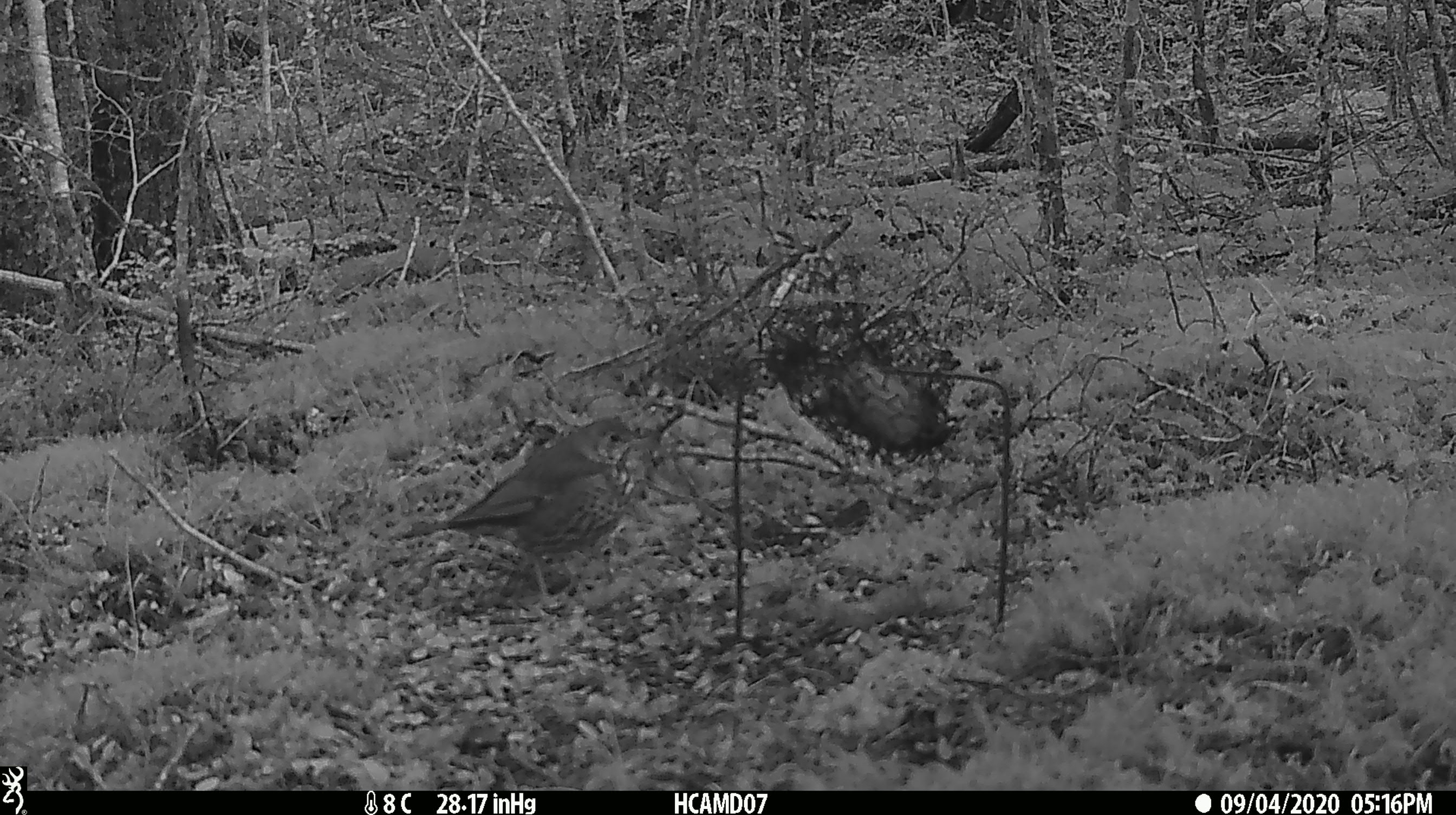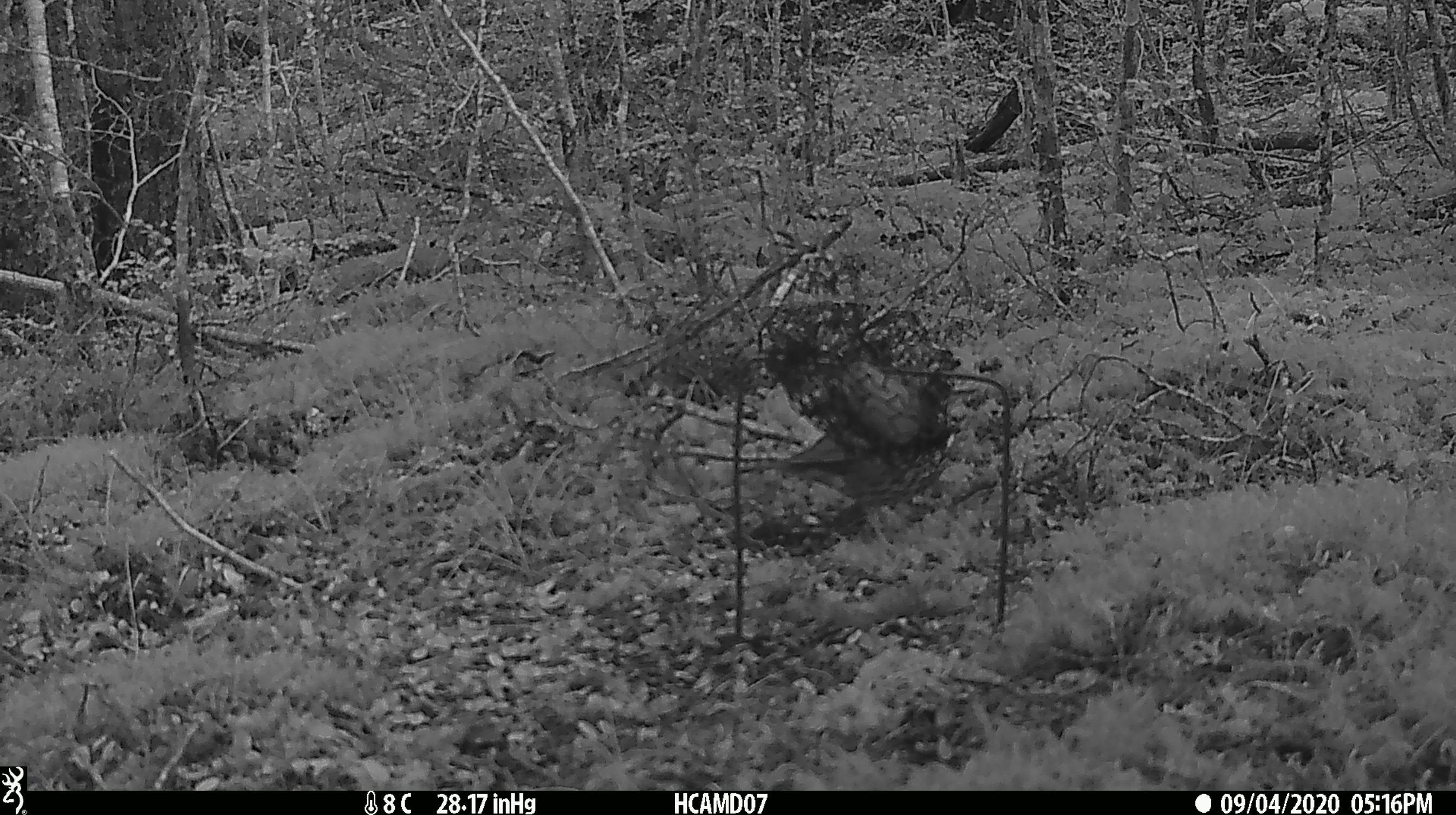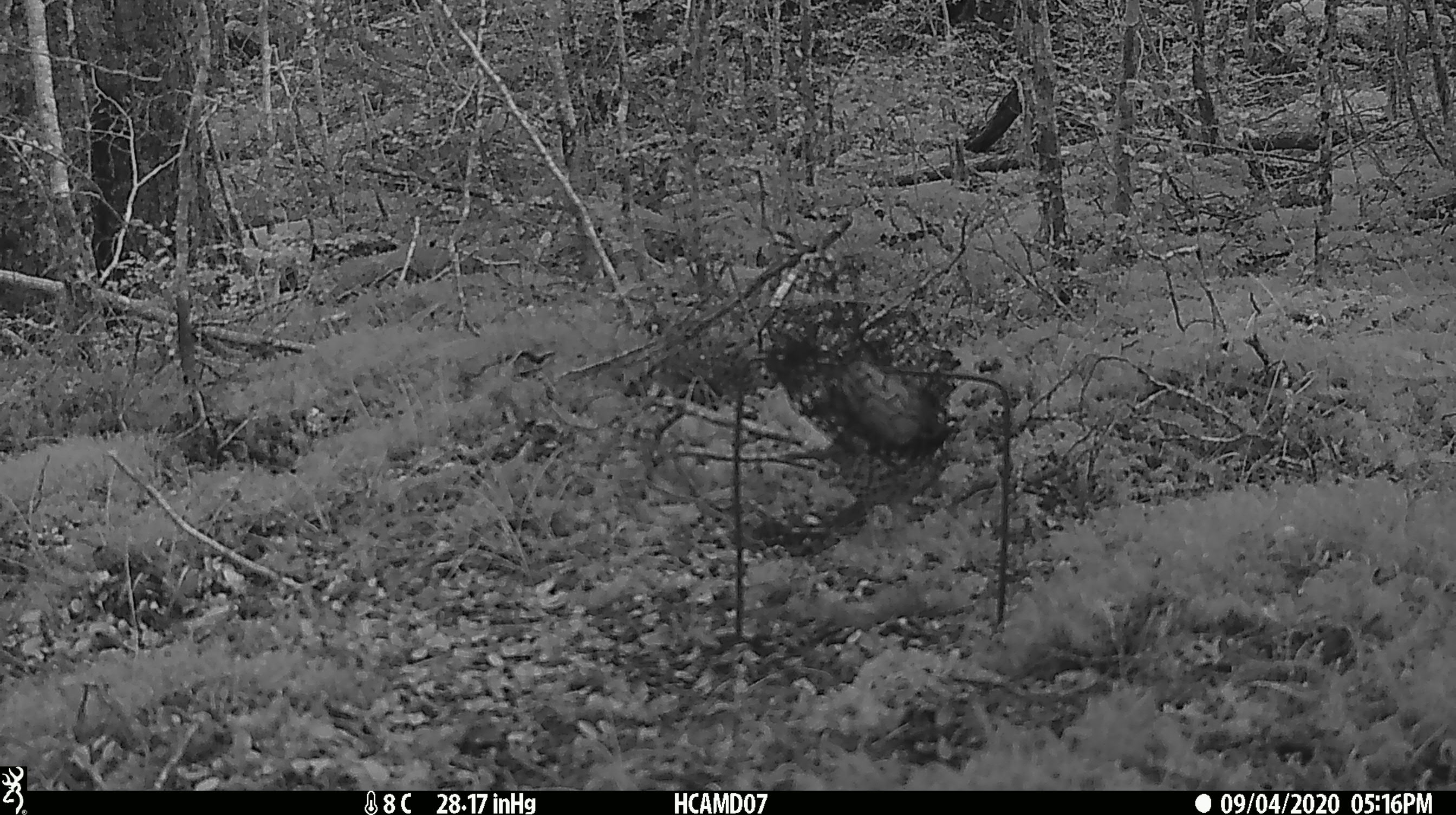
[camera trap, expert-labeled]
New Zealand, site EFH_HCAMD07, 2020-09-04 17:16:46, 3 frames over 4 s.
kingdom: Animalia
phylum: Chordata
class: Aves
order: Passeriformes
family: Turdidae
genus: Turdus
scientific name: Turdus philomelos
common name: song thrush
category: thrush